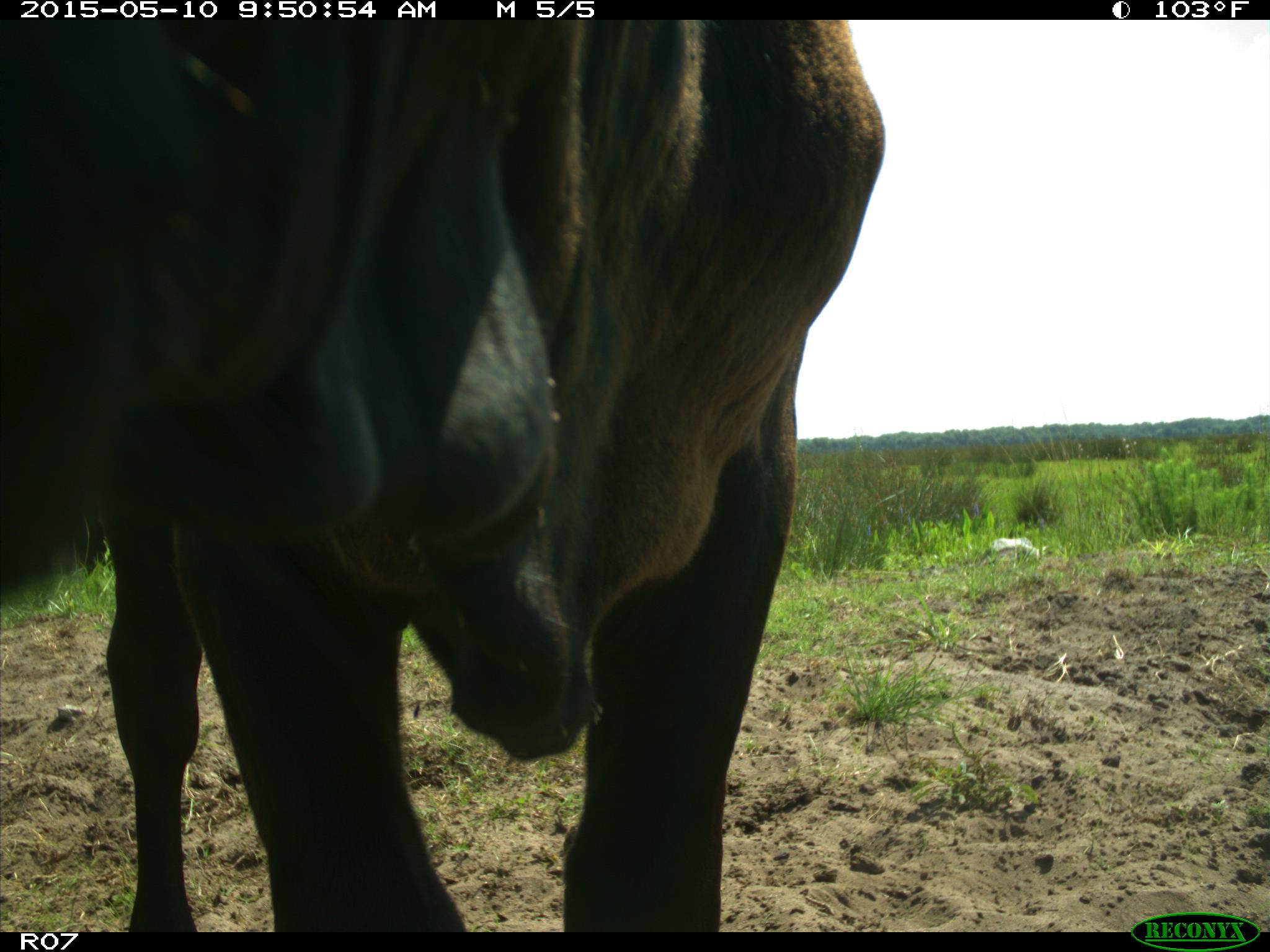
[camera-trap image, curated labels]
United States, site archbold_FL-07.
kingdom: Animalia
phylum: Chordata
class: Mammalia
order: Artiodactyla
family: Bovidae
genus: Bos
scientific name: Bos taurus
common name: domestic cow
Bos taurus (domestic cow).